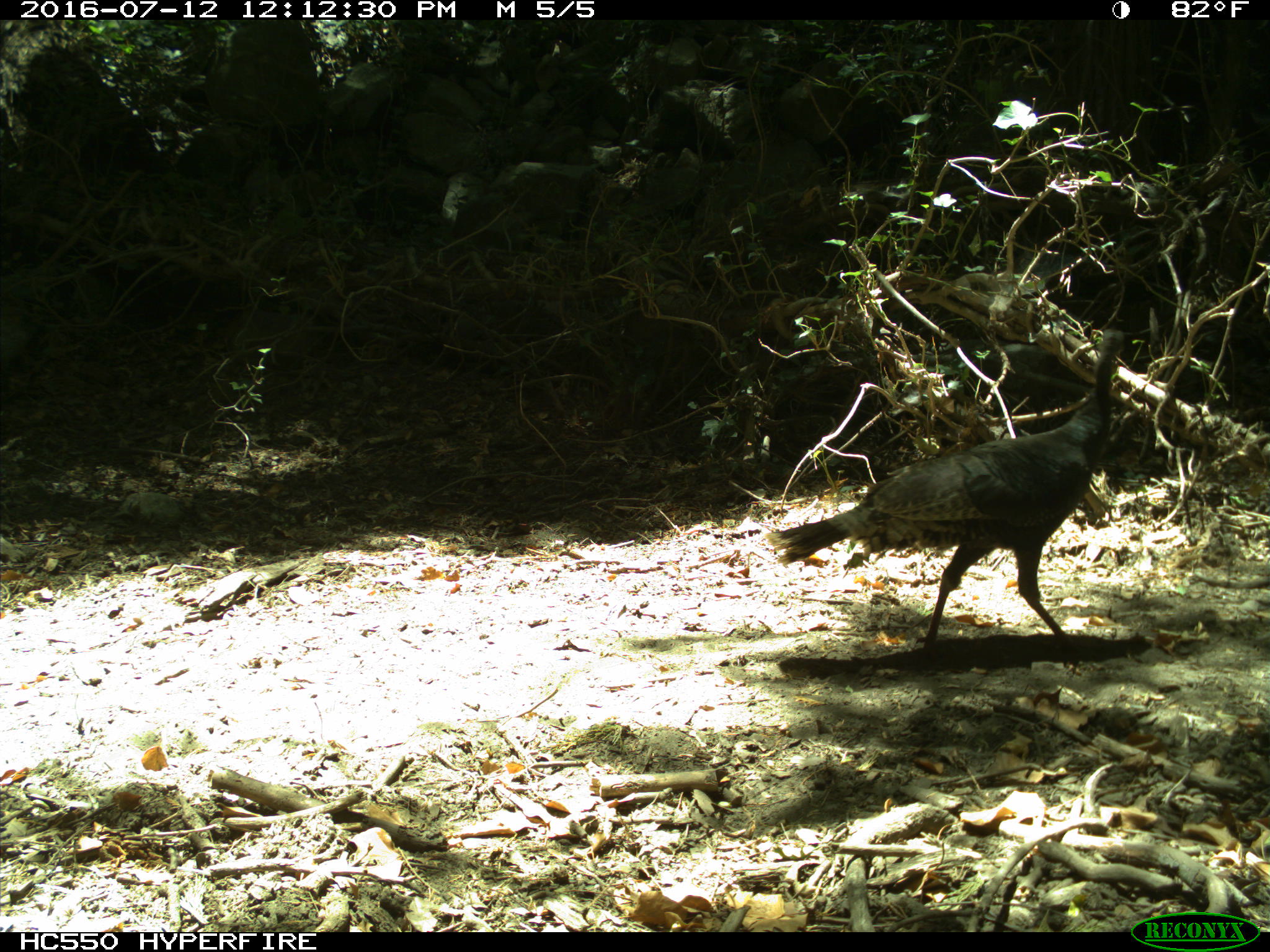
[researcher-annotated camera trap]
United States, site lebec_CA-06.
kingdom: Animalia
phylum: Chordata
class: Aves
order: Galliformes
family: Phasianidae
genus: Meleagris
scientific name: Meleagris gallopavo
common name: wild turkey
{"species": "Meleagris gallopavo (wild turkey)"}